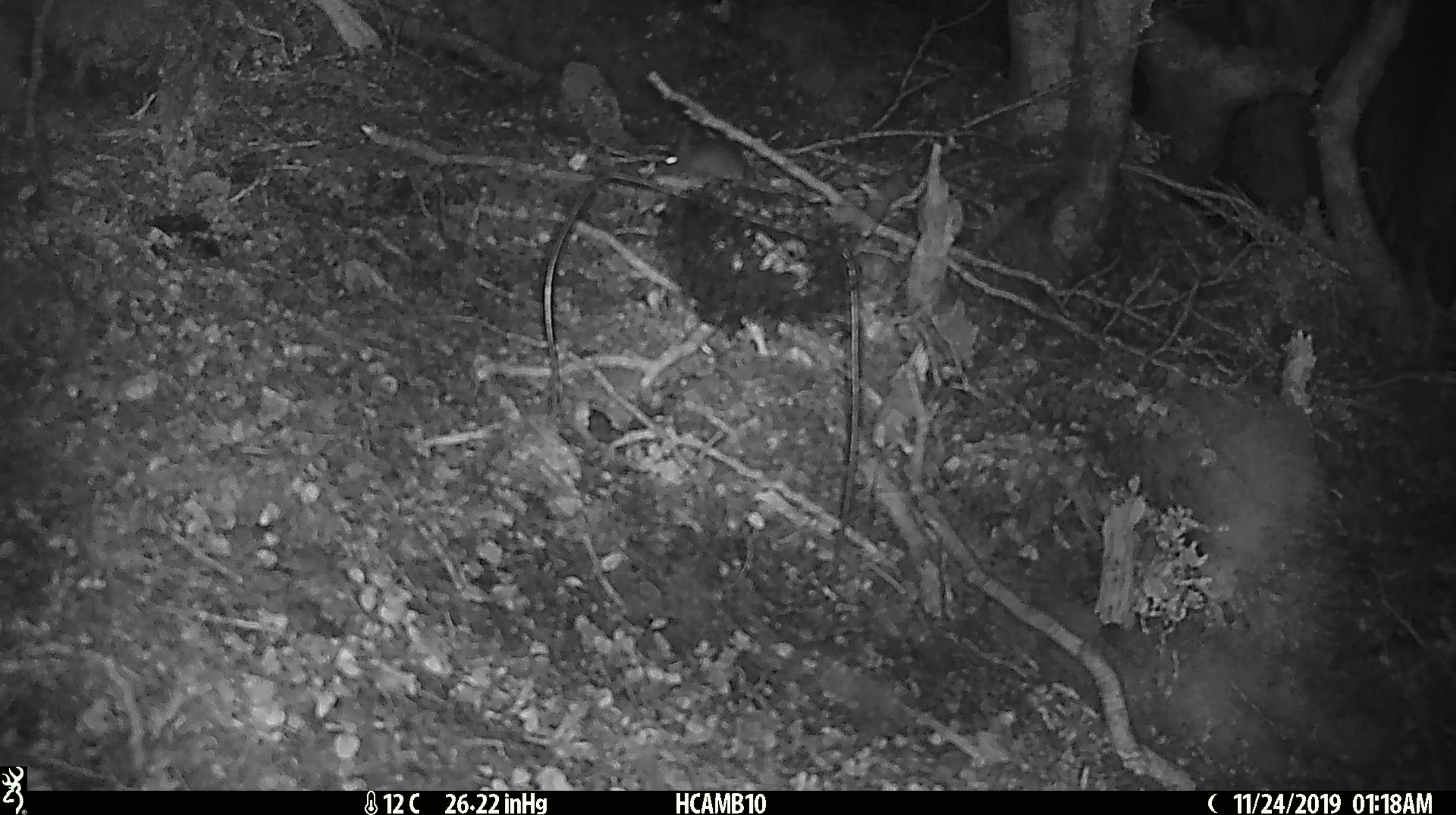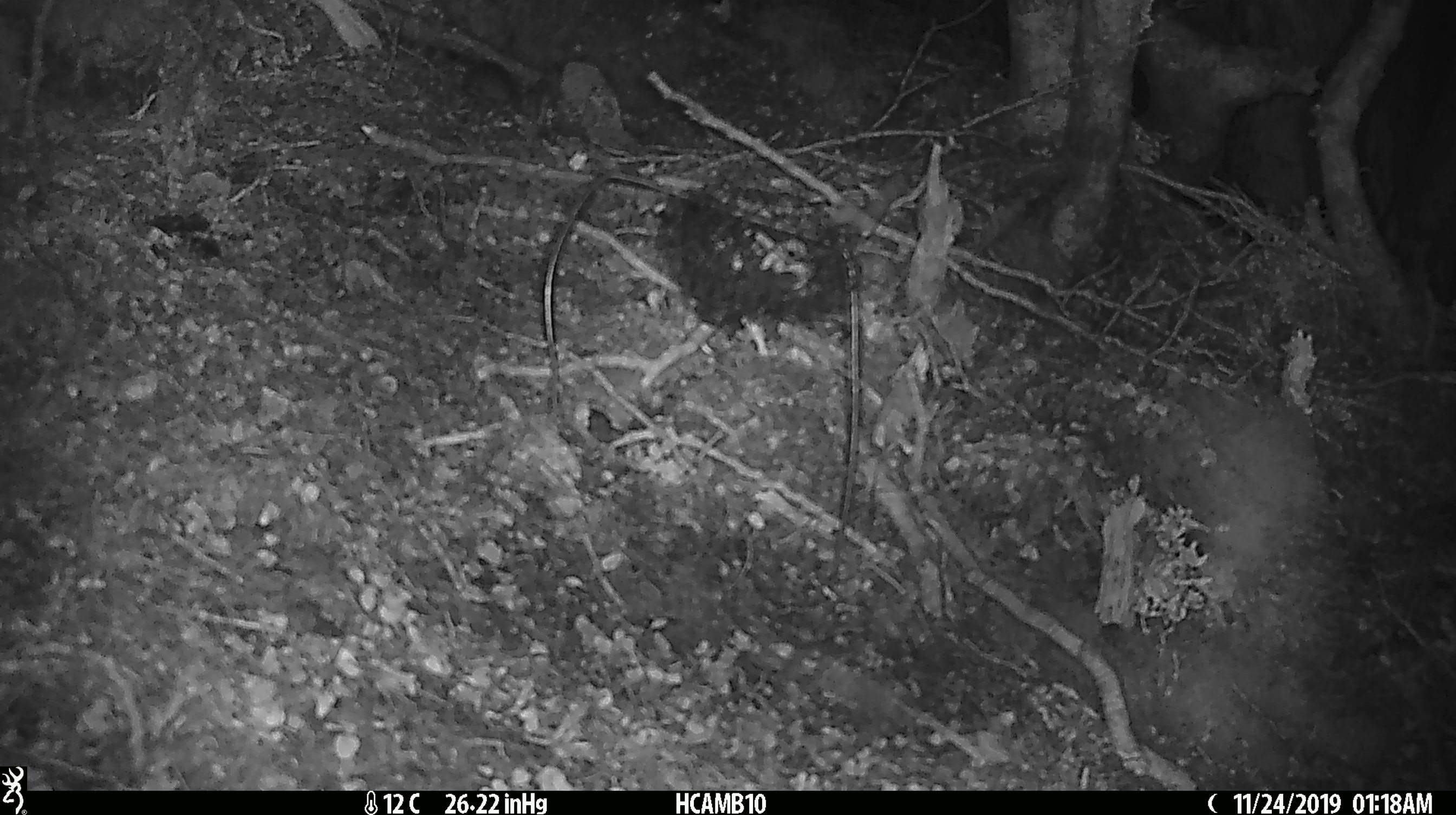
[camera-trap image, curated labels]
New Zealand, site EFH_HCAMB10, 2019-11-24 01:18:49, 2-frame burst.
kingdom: Animalia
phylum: Chordata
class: Mammalia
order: Rodentia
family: Muridae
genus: Mus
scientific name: Mus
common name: mouse